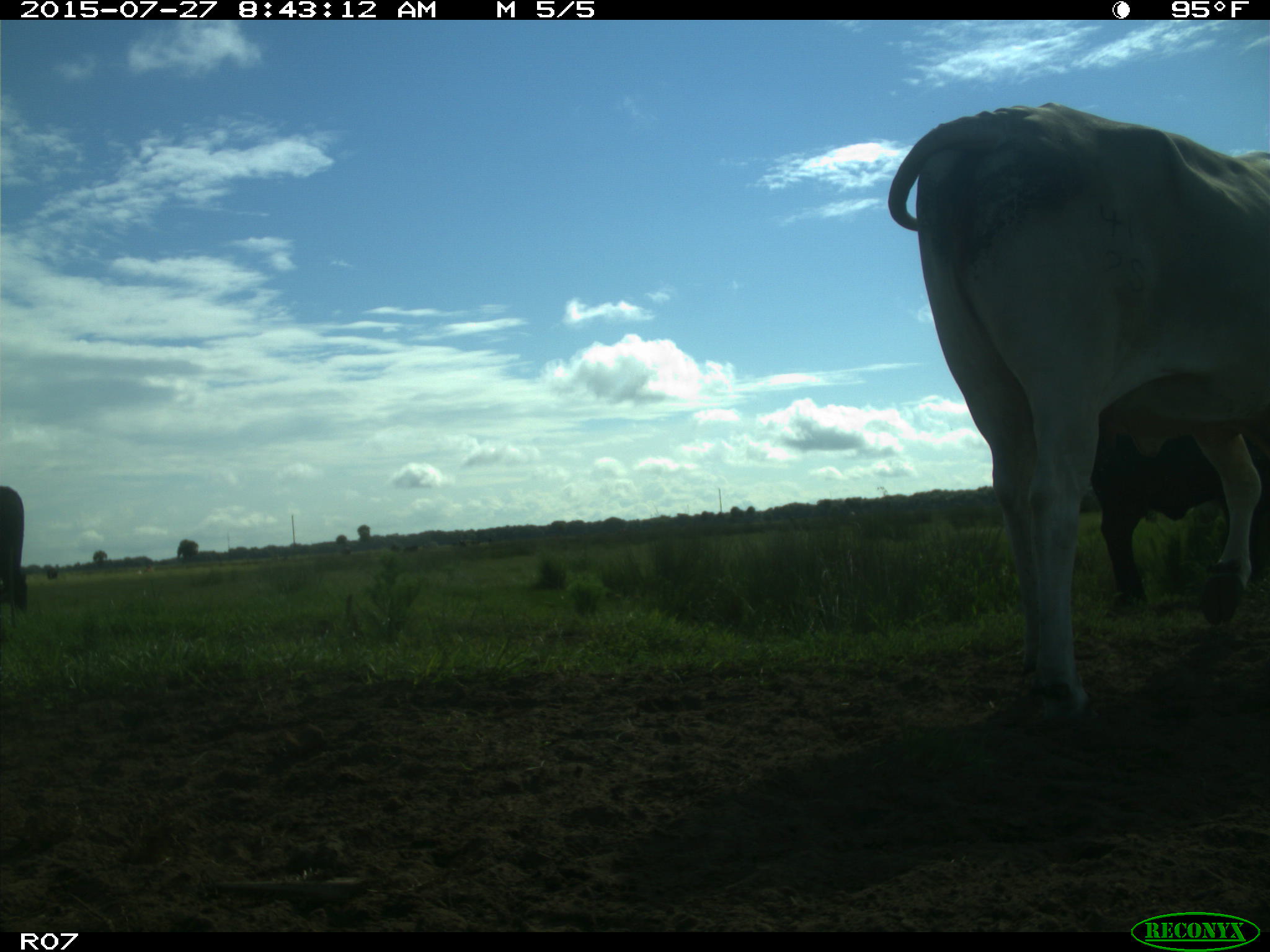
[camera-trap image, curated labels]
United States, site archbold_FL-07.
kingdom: Animalia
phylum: Chordata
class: Mammalia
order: Artiodactyla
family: Bovidae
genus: Bos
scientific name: Bos taurus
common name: domestic cow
Bos taurus (domestic cow).